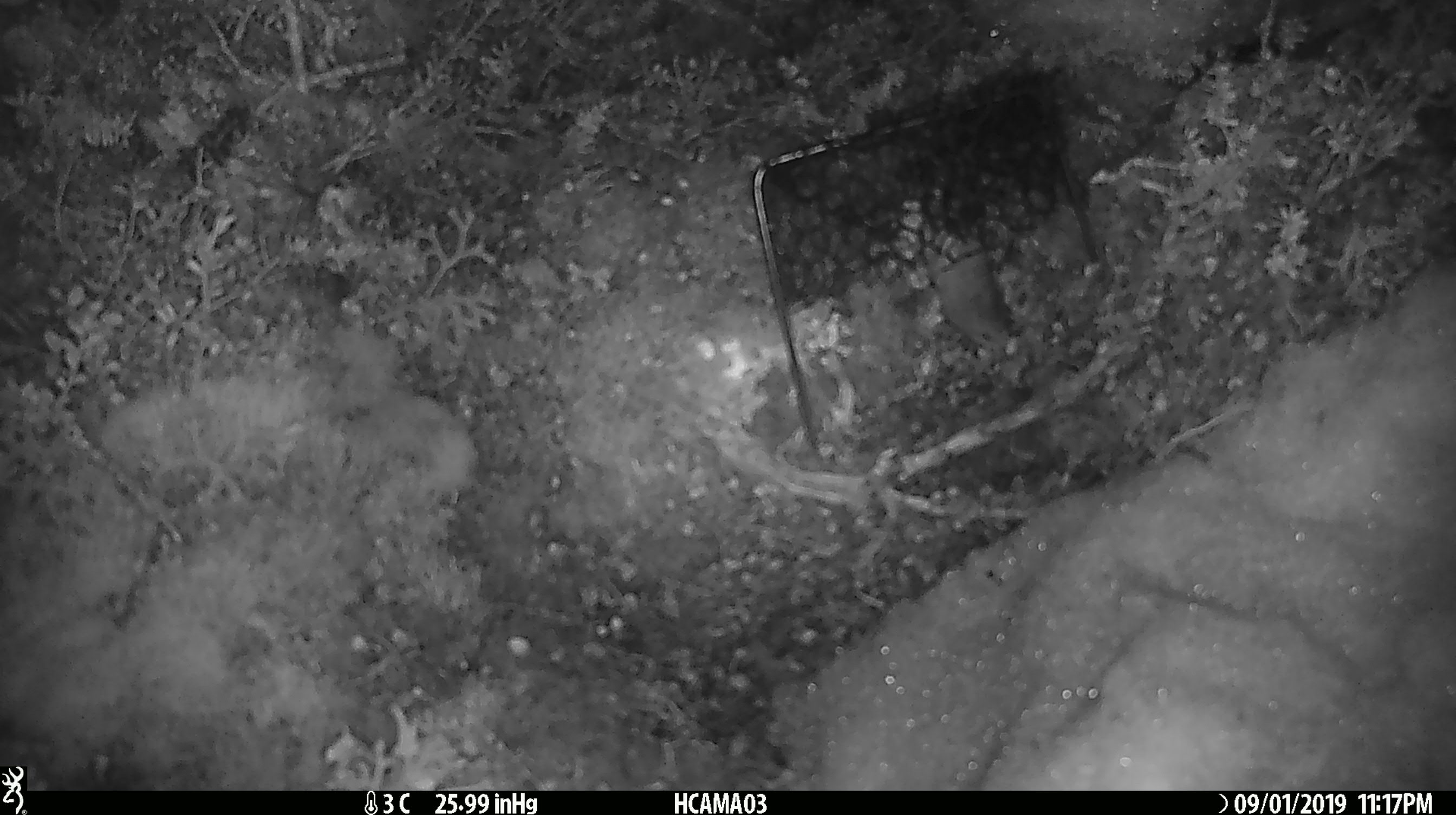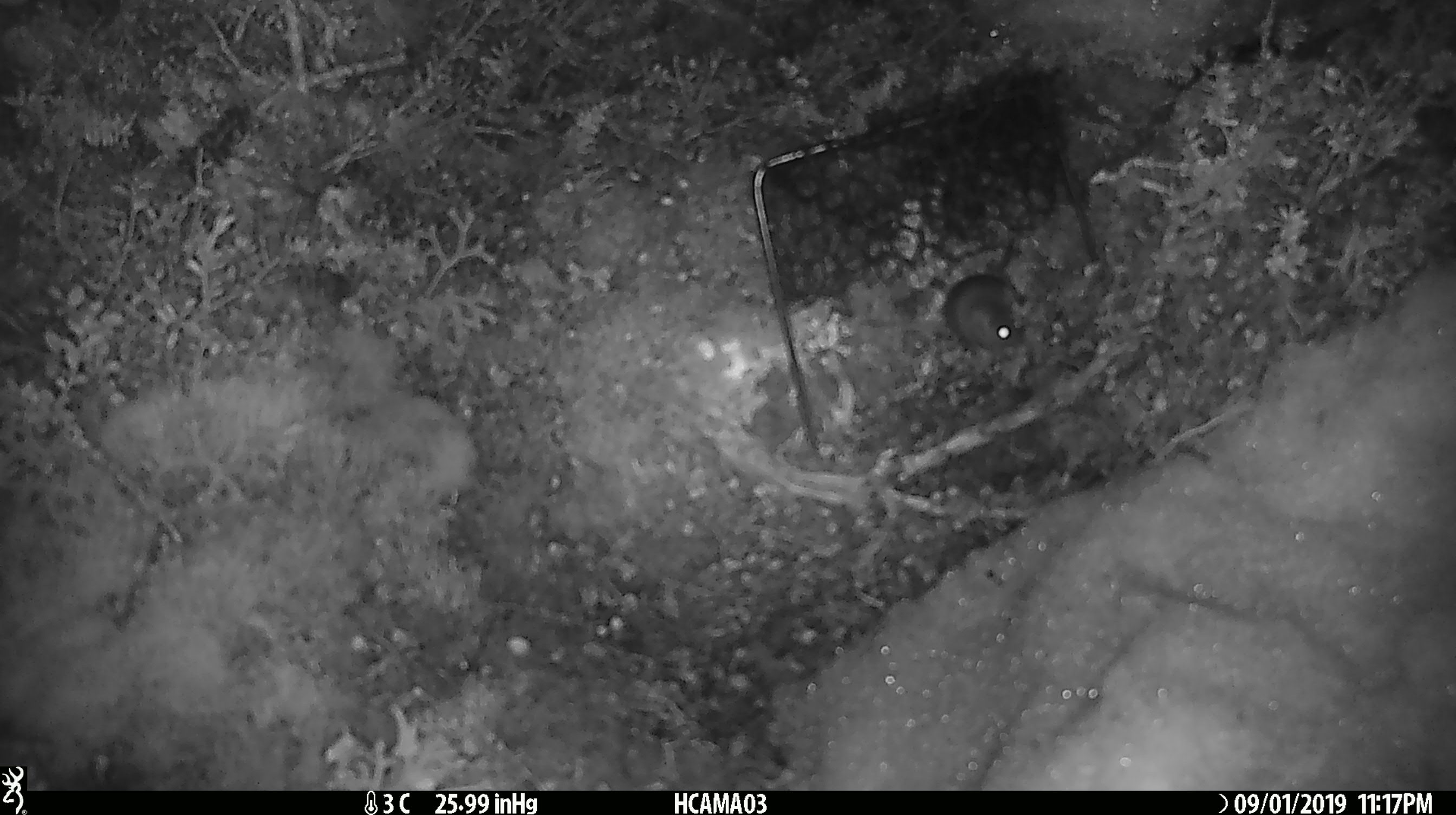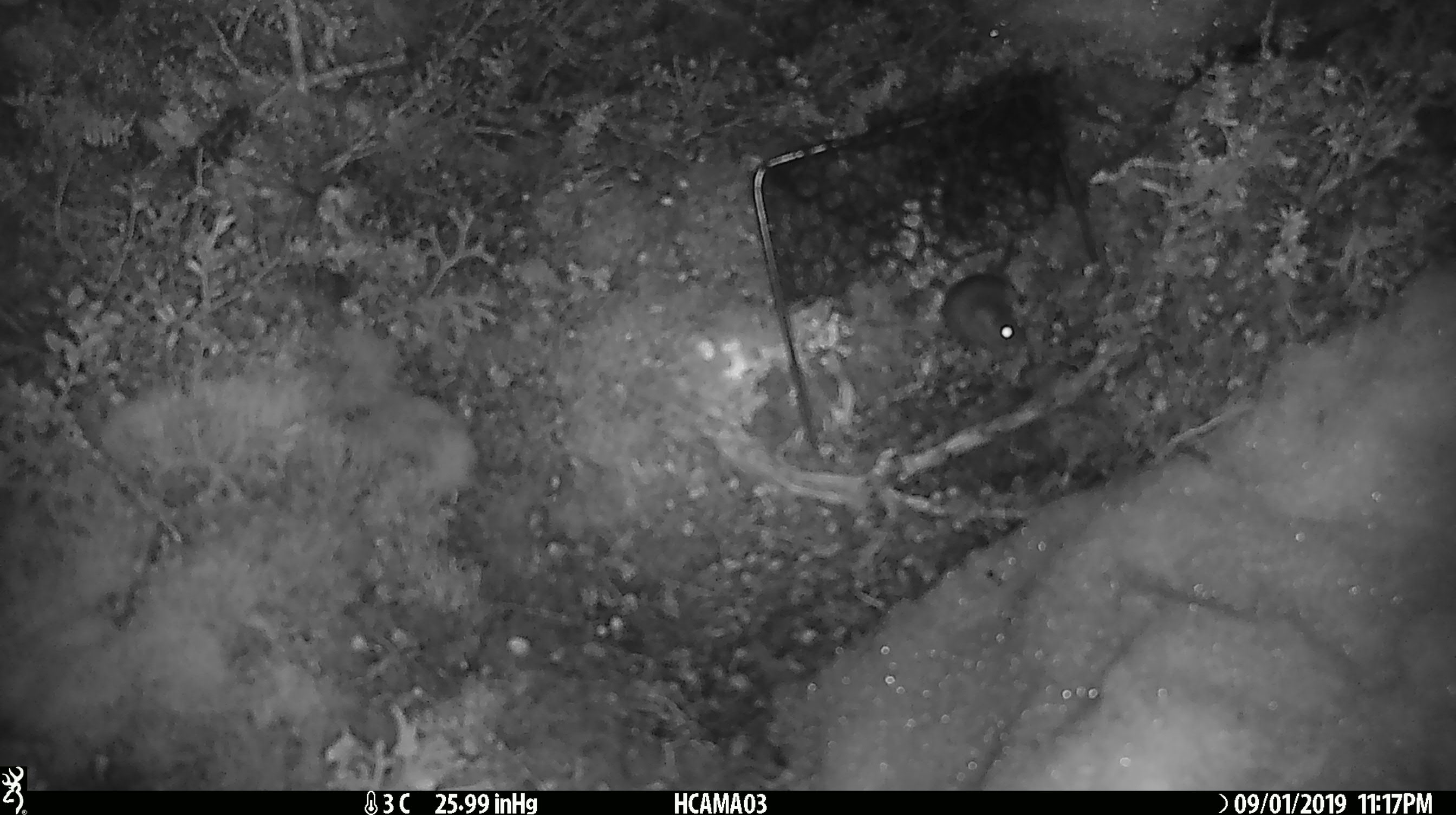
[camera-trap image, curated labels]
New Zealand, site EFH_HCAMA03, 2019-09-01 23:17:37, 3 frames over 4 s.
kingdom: Animalia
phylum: Chordata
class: Mammalia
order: Rodentia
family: Muridae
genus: Mus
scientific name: Mus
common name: mouse